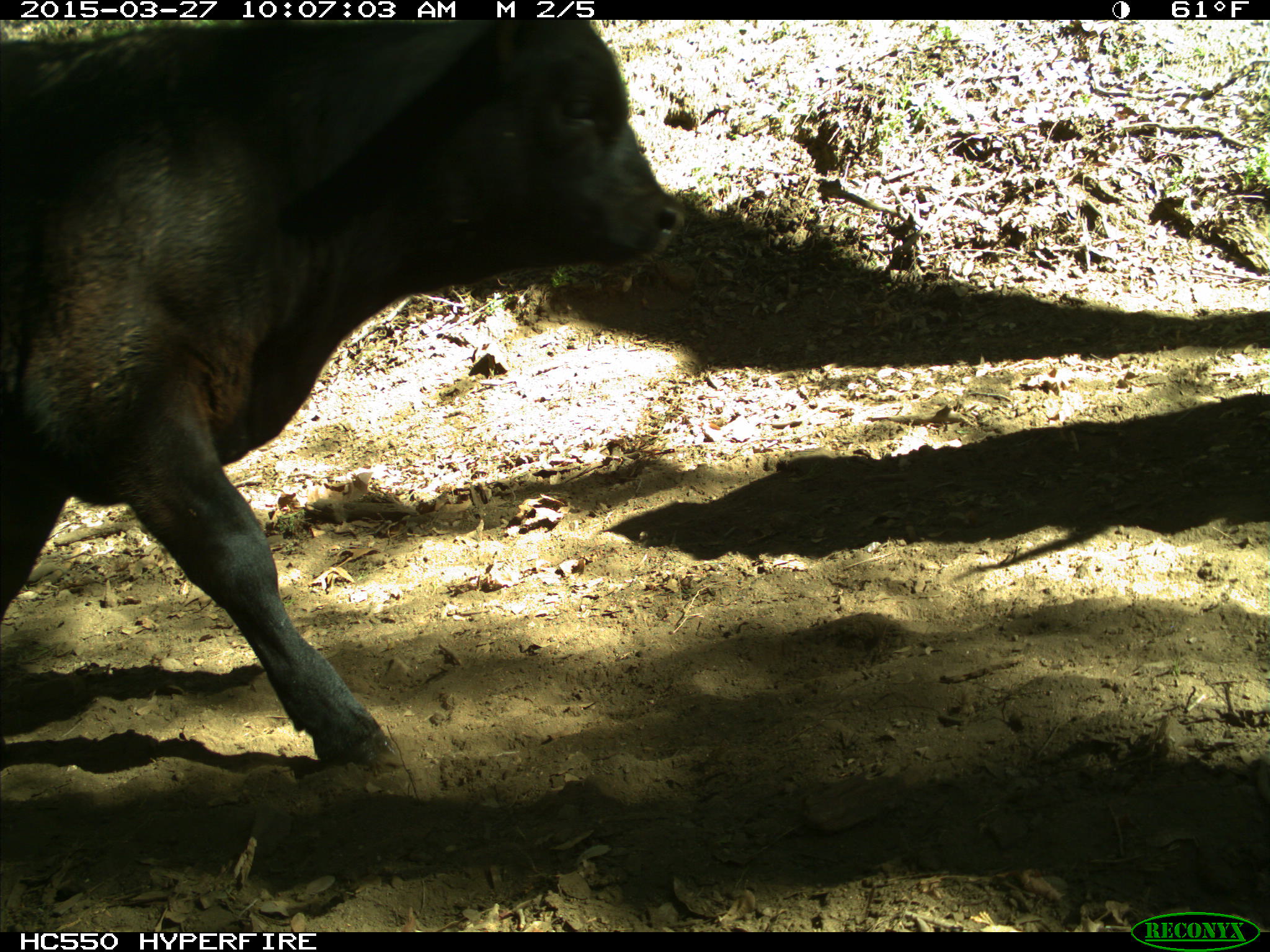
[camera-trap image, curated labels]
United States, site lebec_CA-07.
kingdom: Animalia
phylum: Chordata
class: Mammalia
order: Artiodactyla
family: Bovidae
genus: Bos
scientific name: Bos taurus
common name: domestic cow